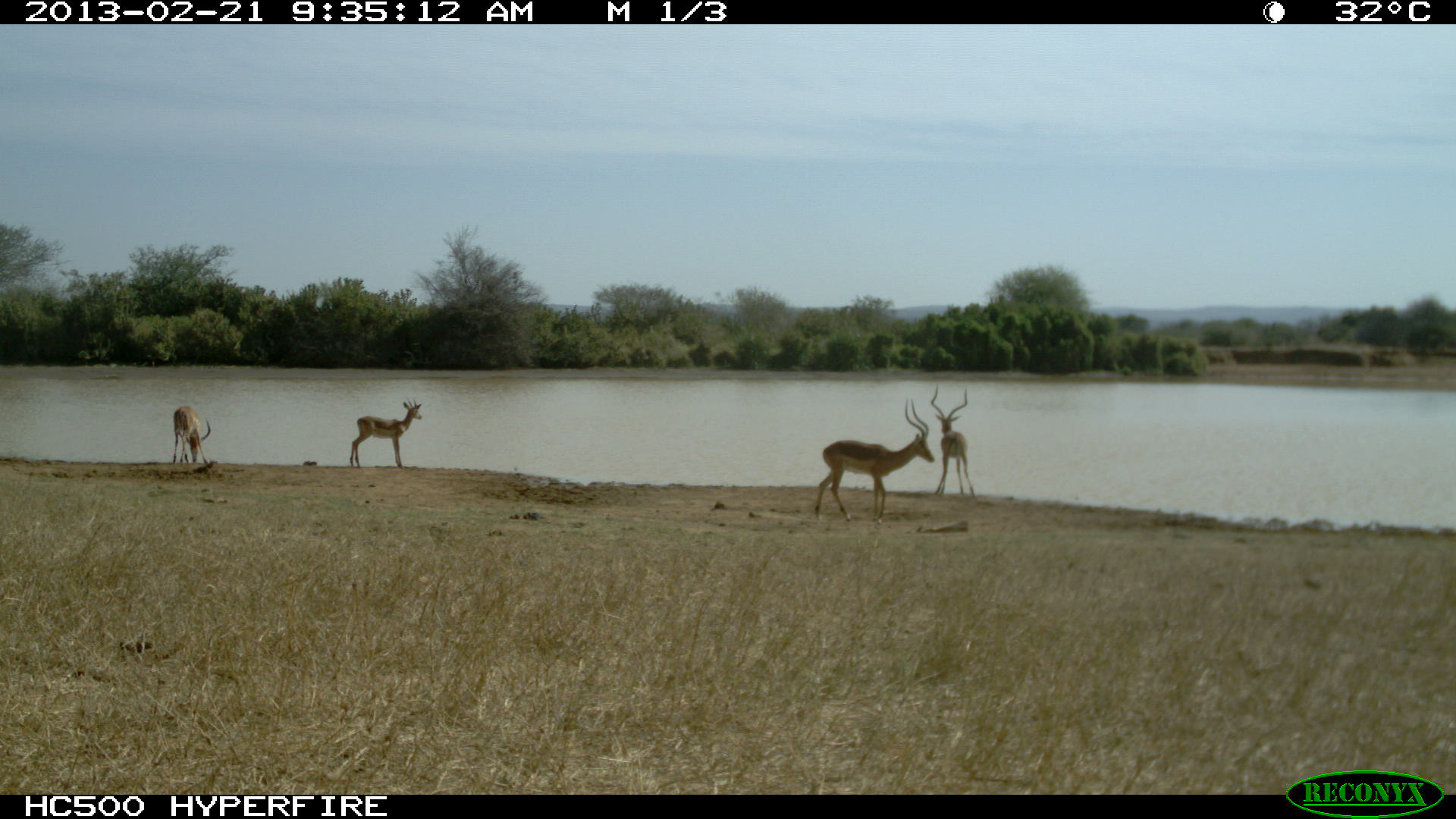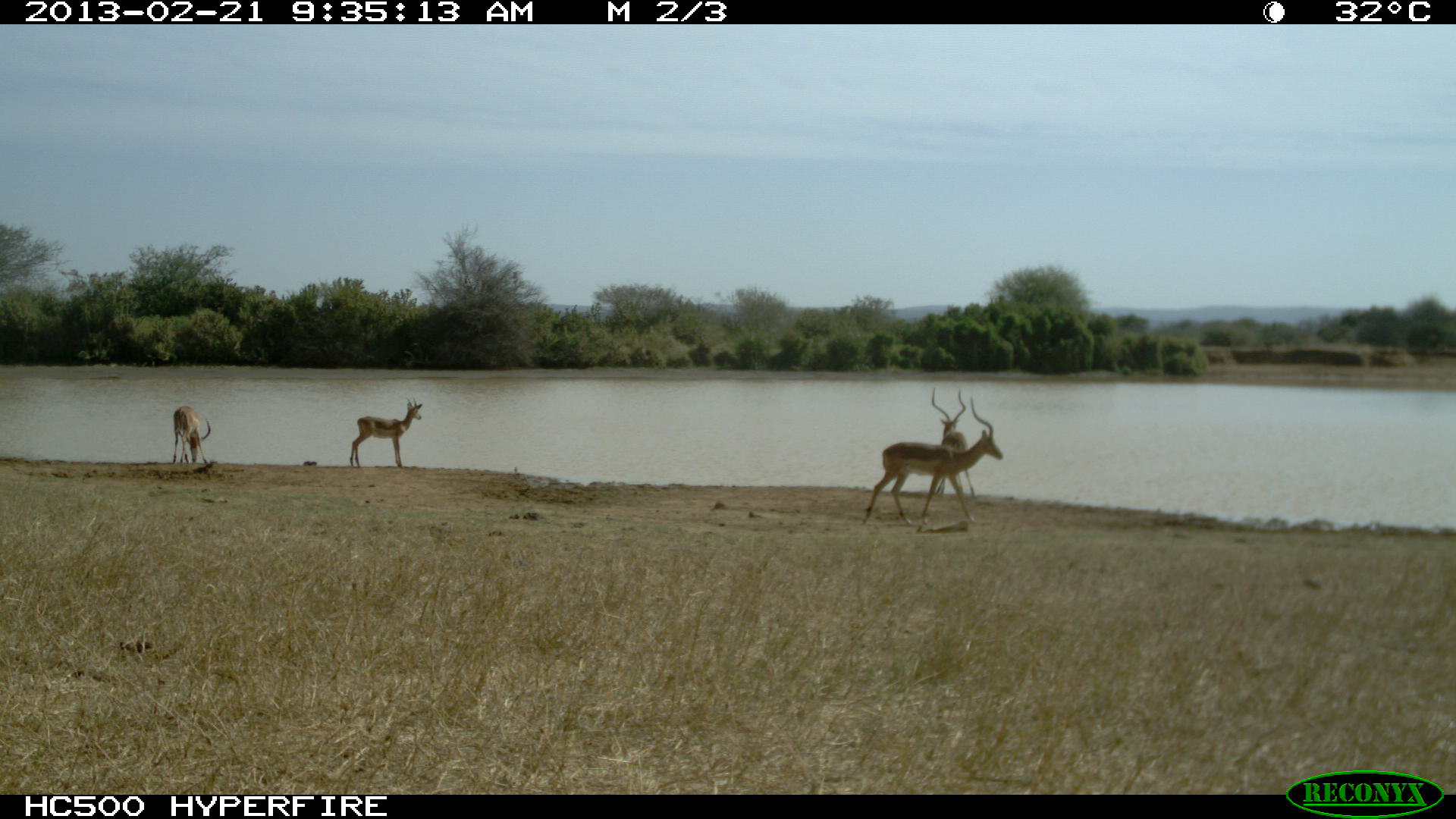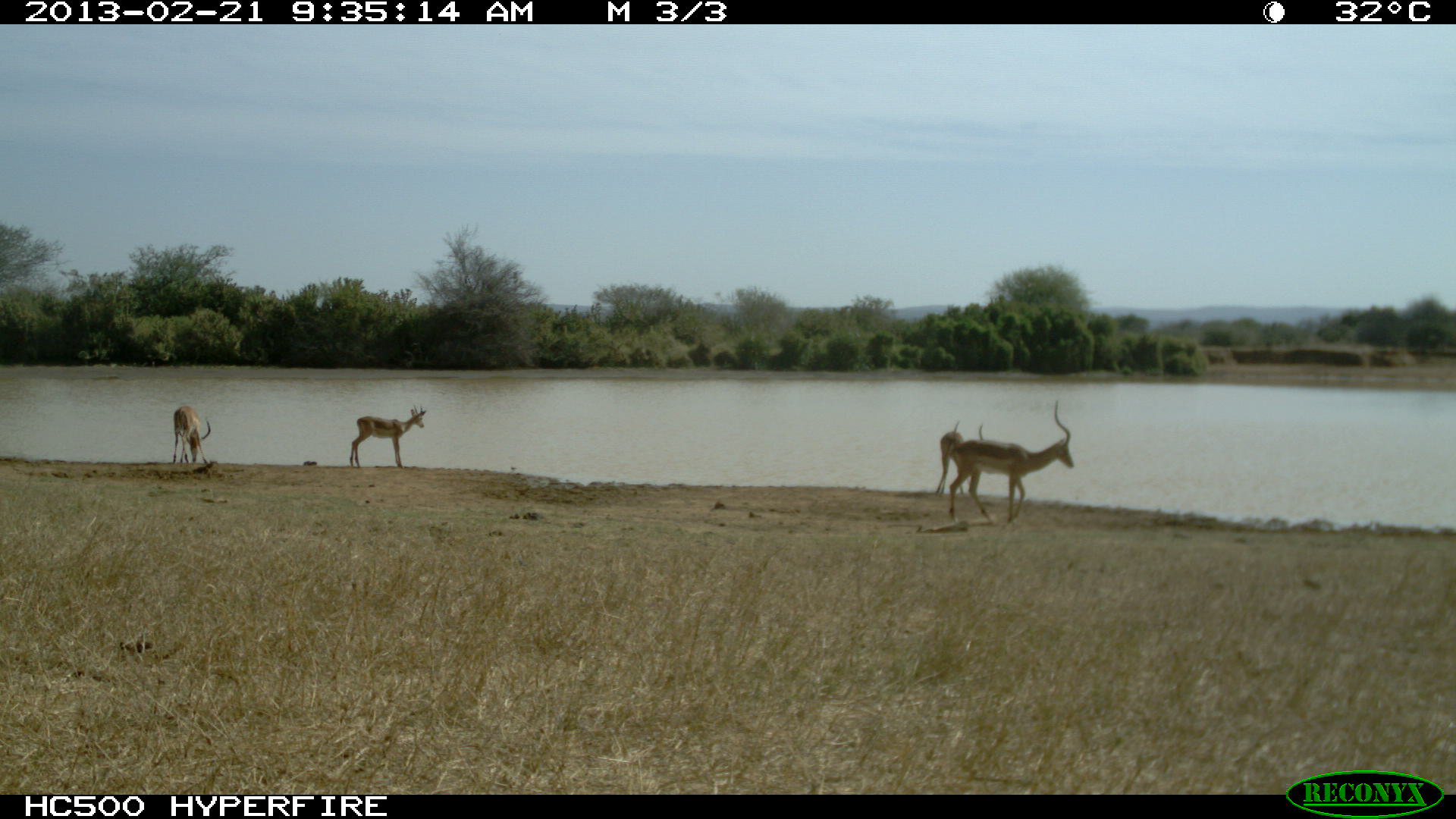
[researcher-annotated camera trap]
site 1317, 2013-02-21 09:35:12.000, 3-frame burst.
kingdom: Animalia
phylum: Chordata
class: Mammalia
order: Artiodactyla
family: Bovidae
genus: Aepyceros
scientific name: Aepyceros melampus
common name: impala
Aepyceros melampus (impala), count 4.